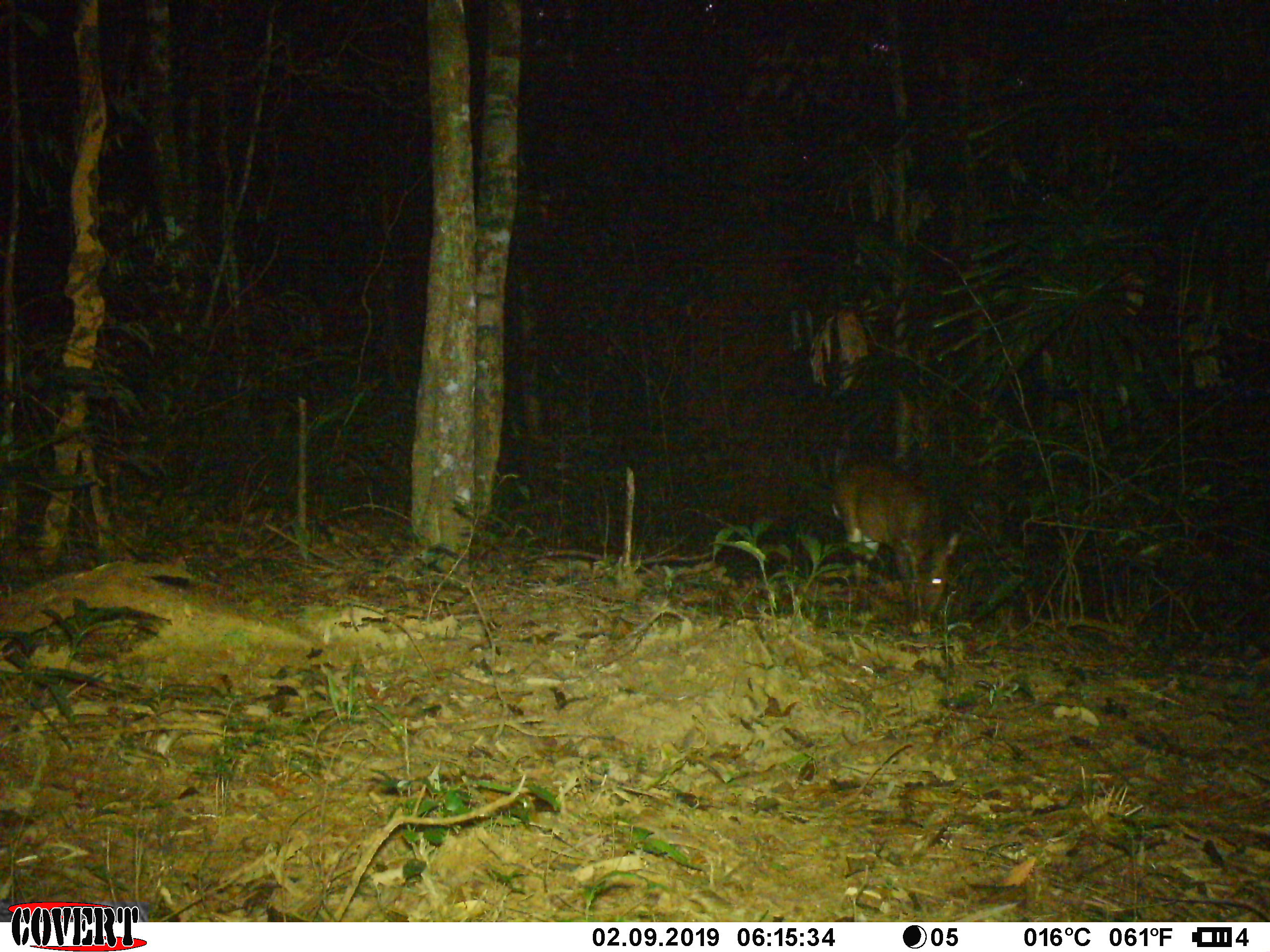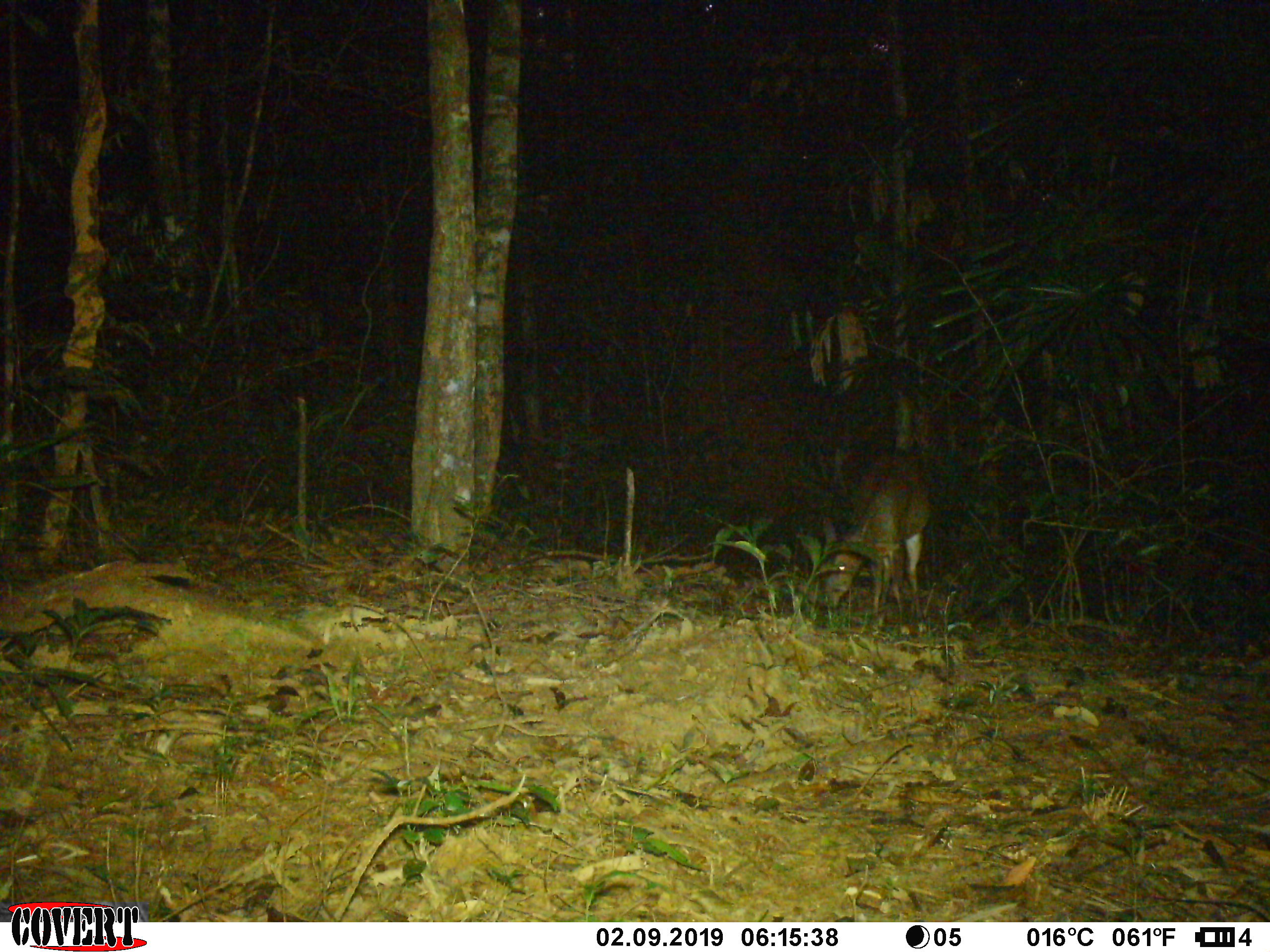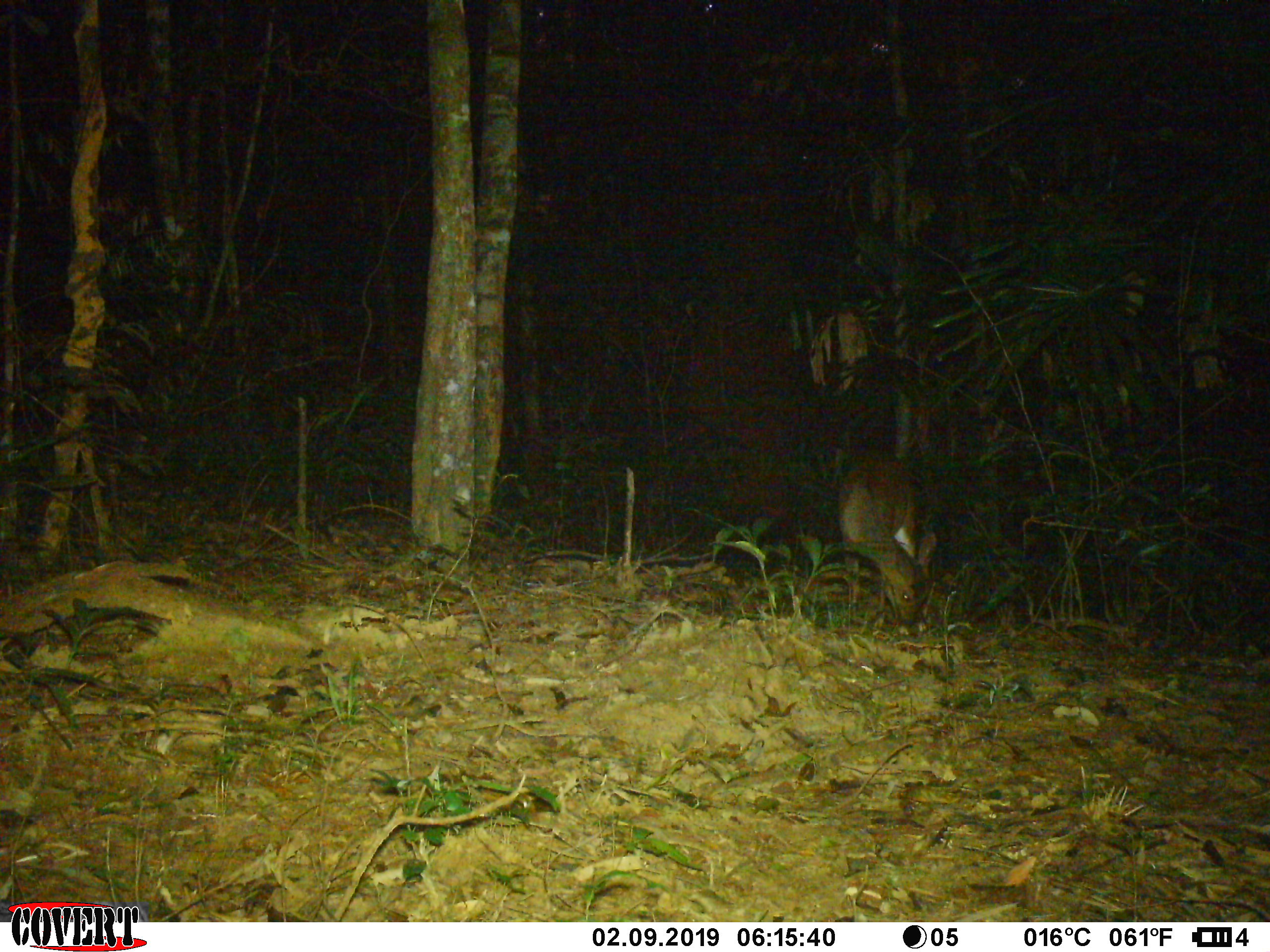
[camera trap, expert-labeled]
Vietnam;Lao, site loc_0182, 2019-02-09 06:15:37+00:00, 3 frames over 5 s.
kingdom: Animalia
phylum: Chordata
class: Mammalia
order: Artiodactyla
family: Cervidae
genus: Muntiacus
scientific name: Muntiacus vuquangensis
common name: large-antlered muntjac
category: large antlered muntjac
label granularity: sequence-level